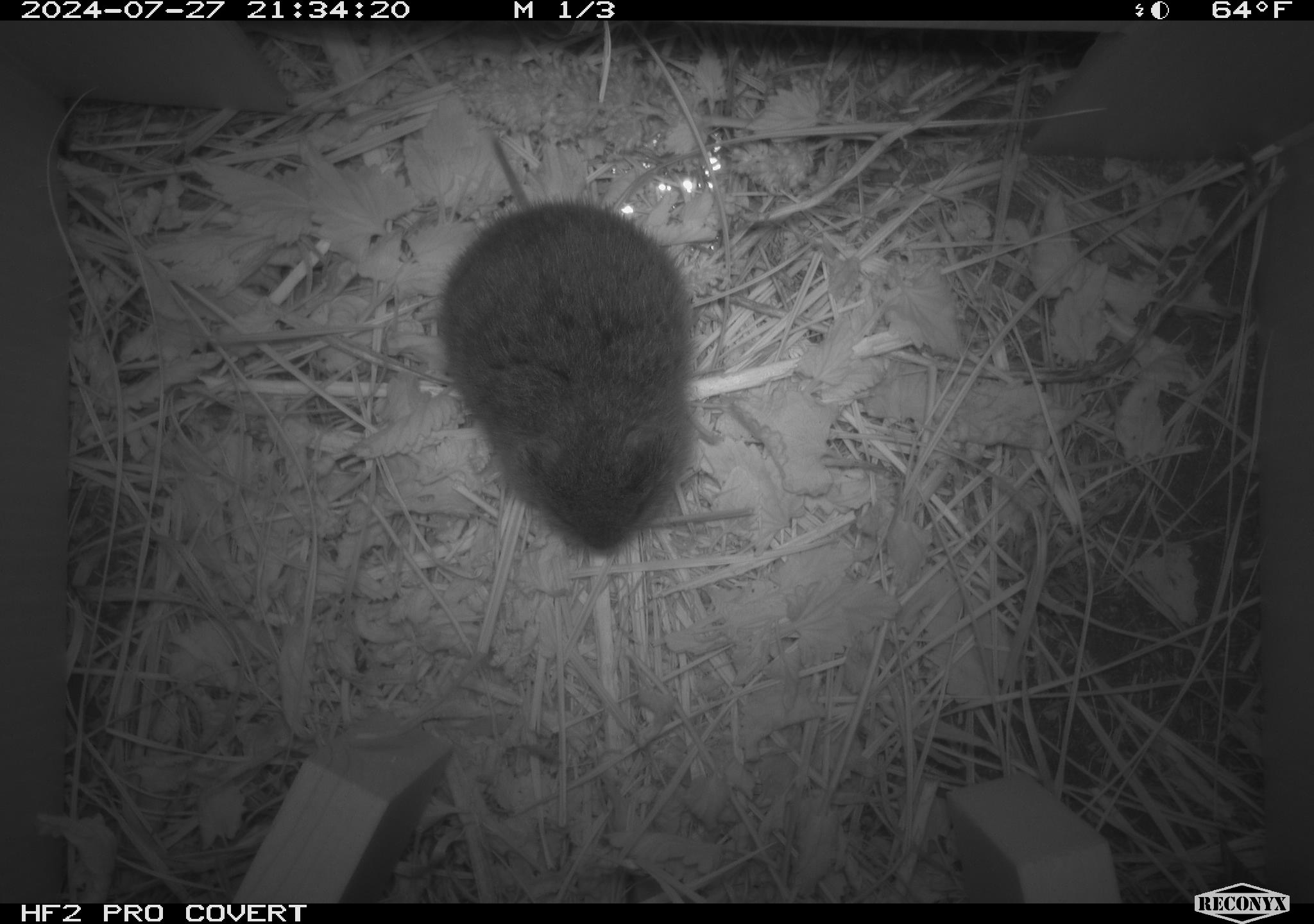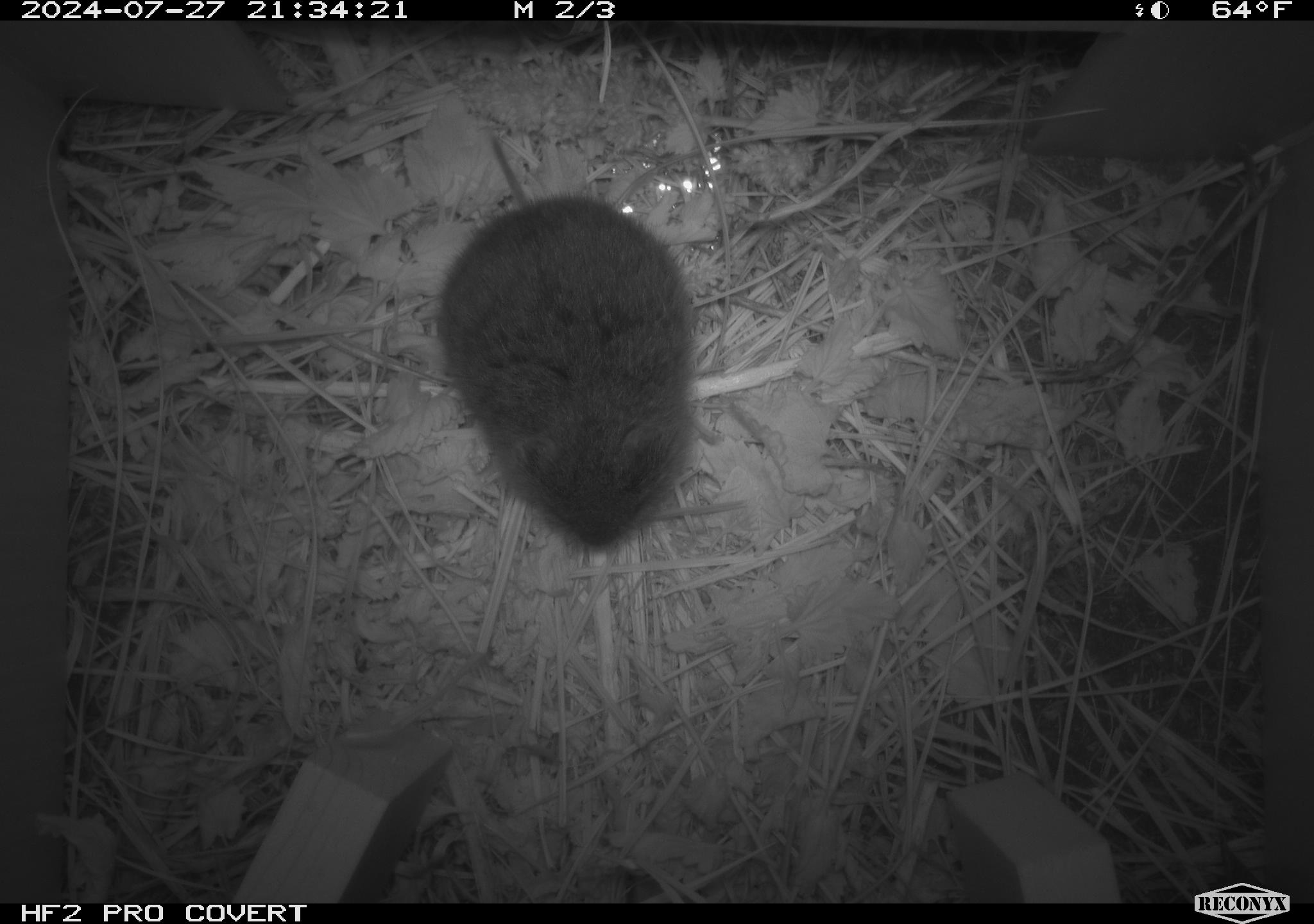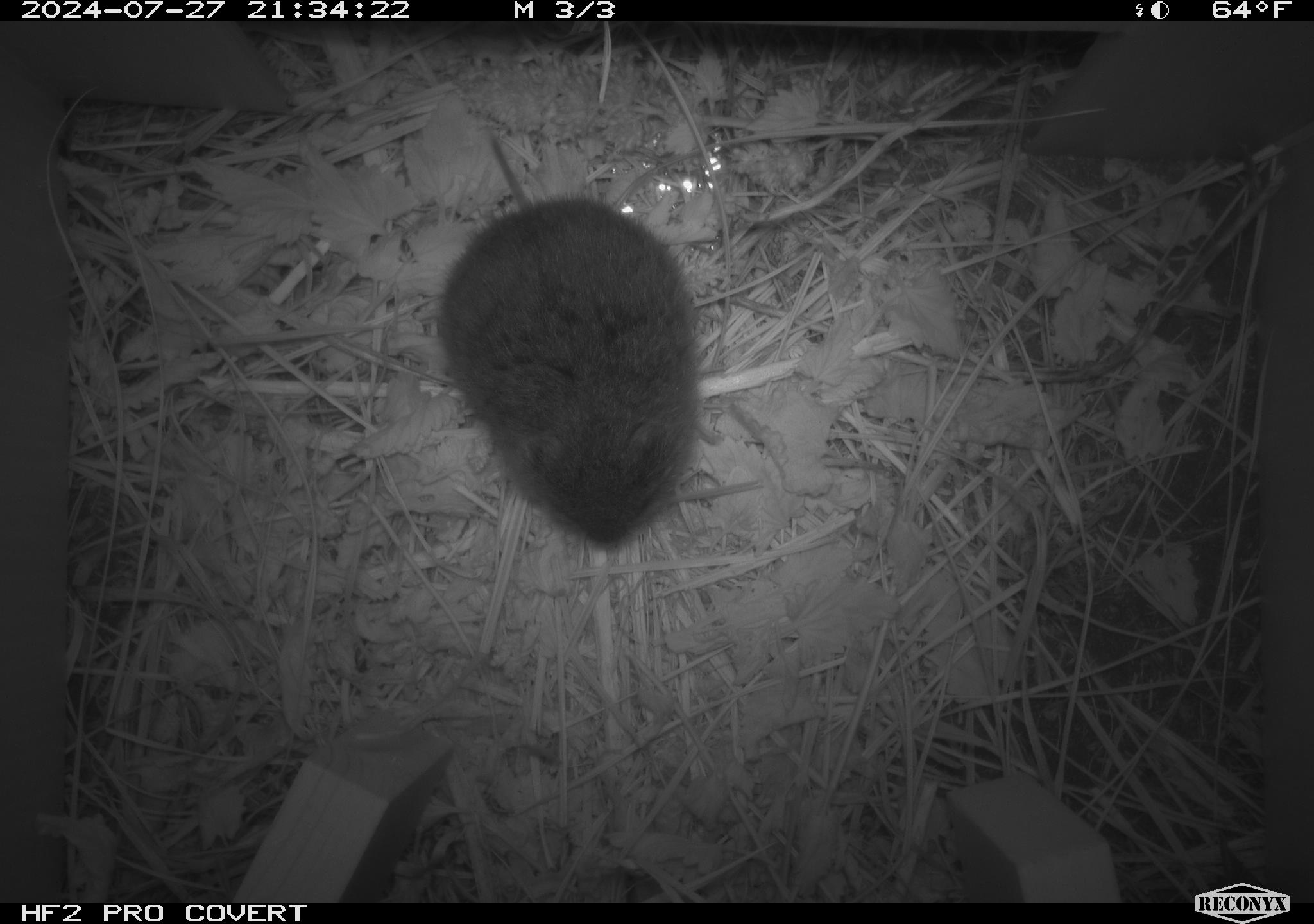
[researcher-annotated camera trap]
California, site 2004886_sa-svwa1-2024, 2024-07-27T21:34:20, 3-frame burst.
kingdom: Animalia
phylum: Chordata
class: Mammalia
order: Rodentia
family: Cricetidae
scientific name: Arvicolinae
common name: voles, lemmings, and muskrats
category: arvicolinae subfamily